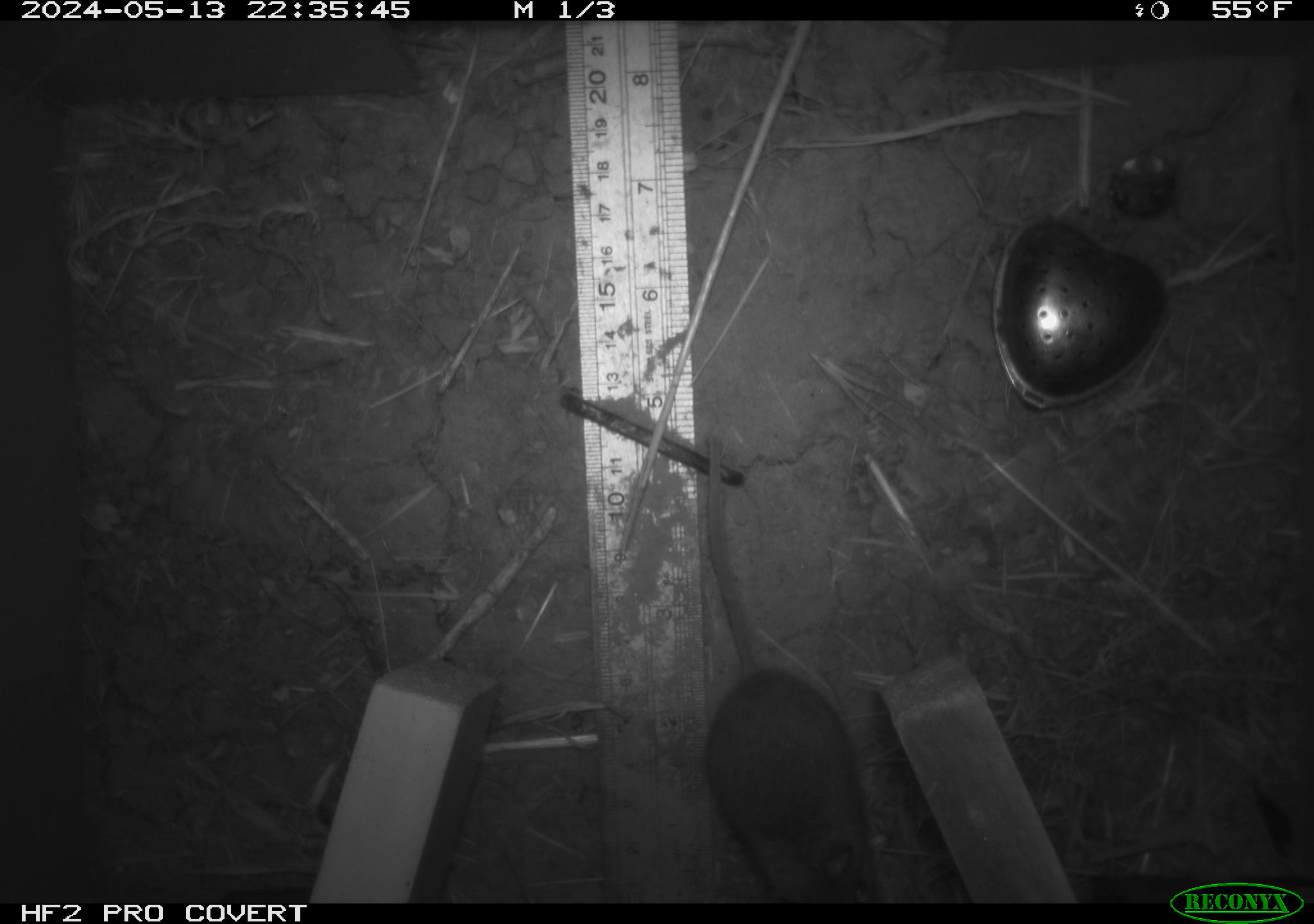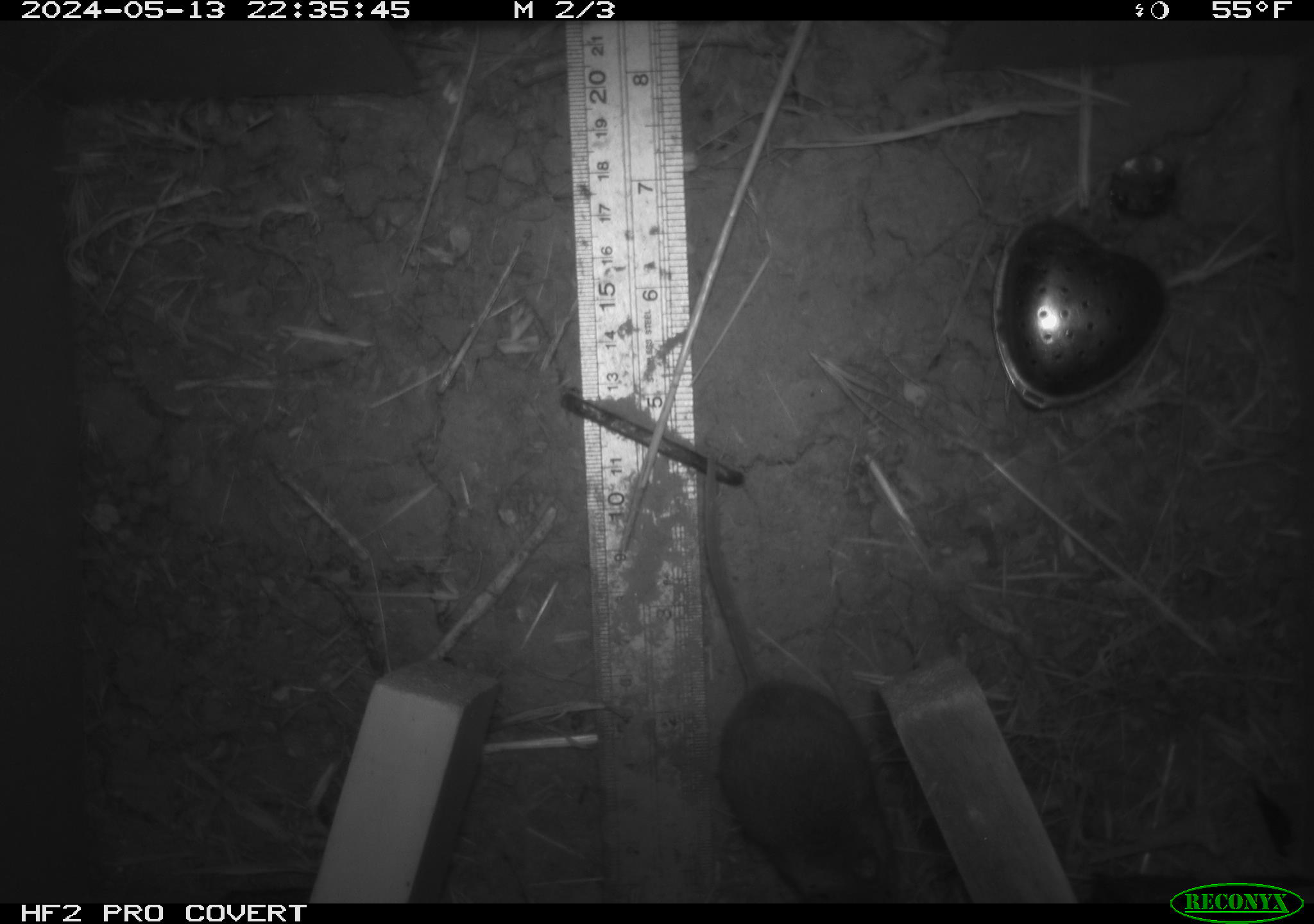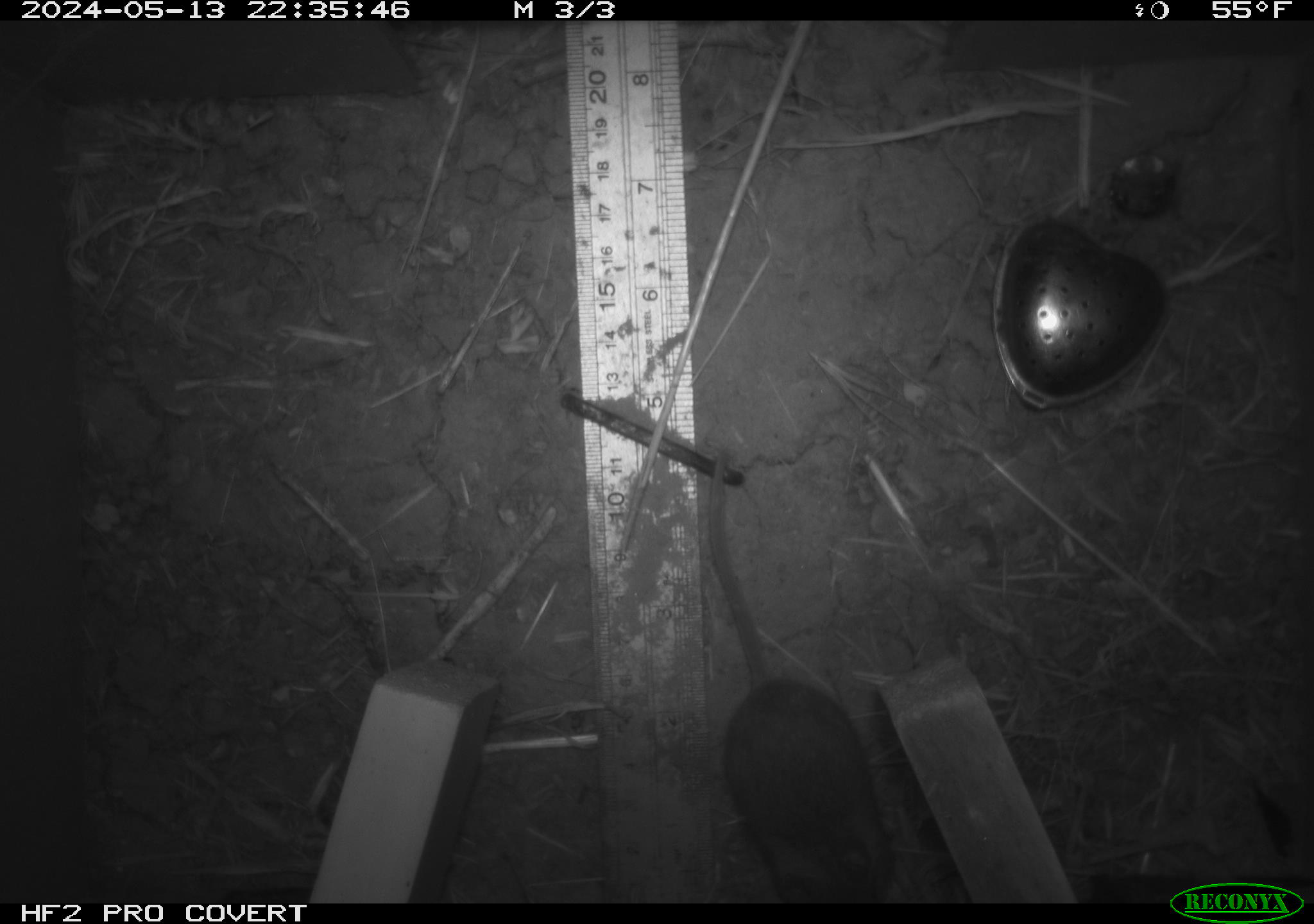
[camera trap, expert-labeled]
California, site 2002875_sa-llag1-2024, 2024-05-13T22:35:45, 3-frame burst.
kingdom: Animalia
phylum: Chordata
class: Mammalia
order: Rodentia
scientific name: Rodentia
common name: mouse species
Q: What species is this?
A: Mouse species (Rodentia).